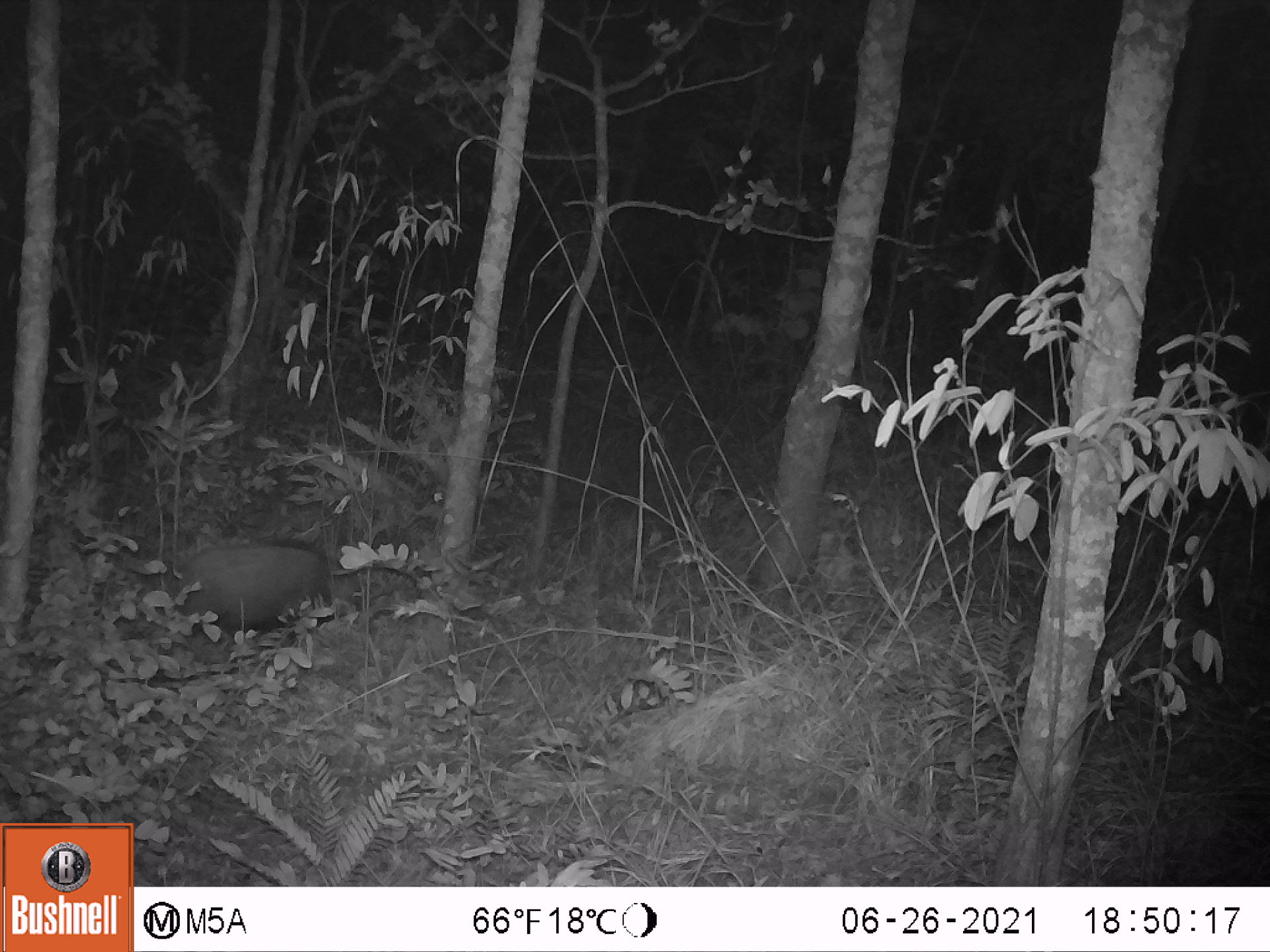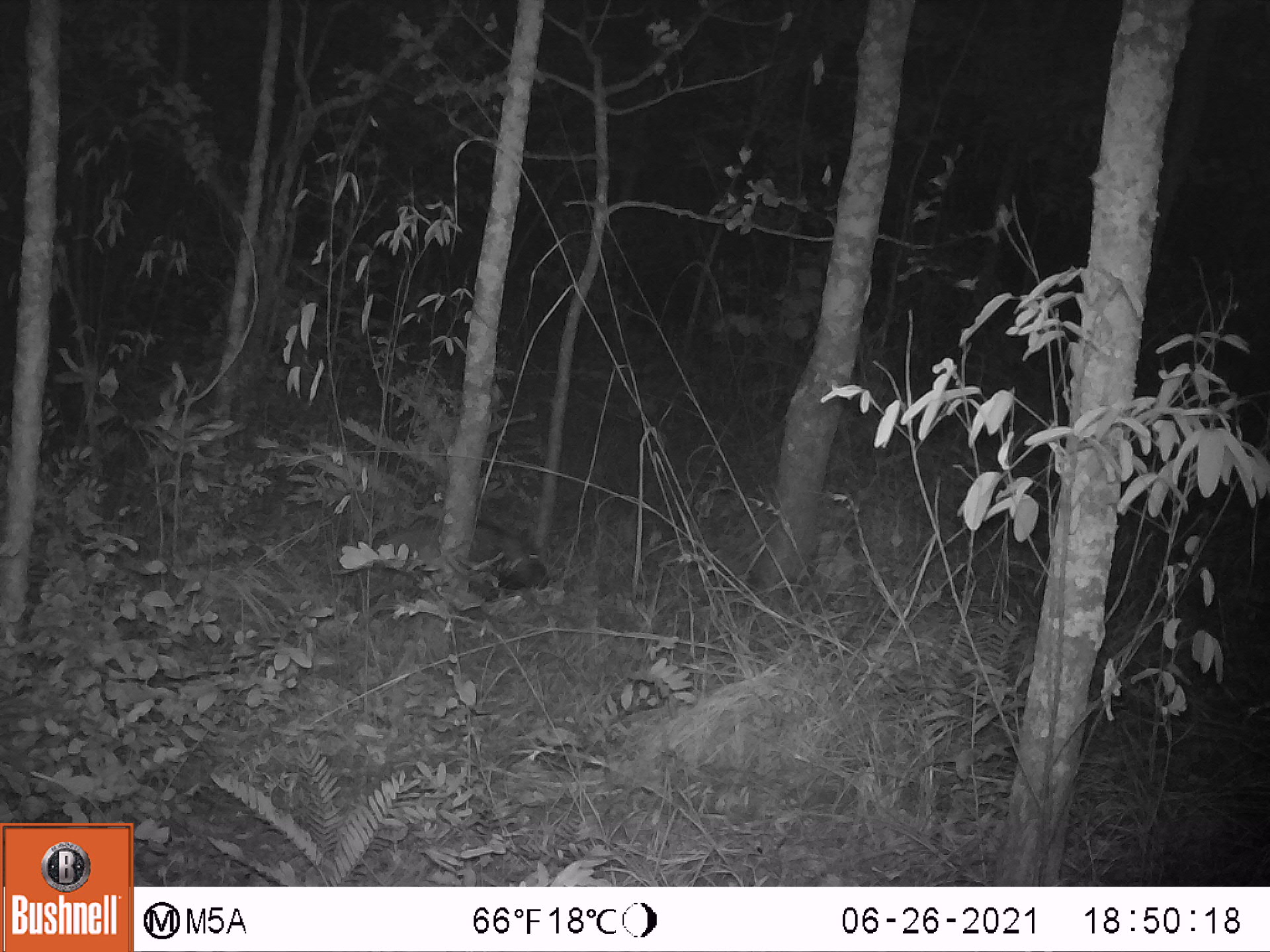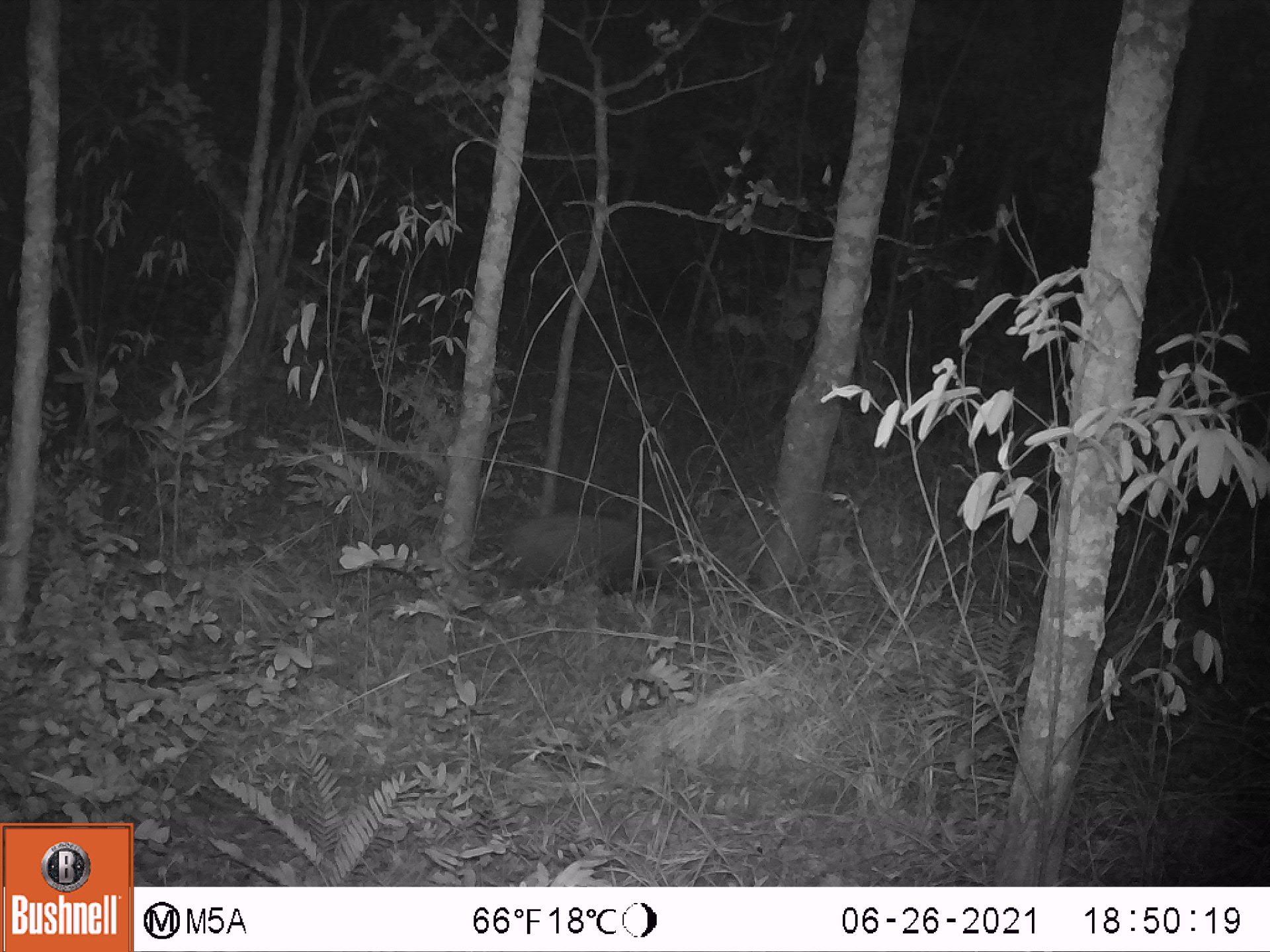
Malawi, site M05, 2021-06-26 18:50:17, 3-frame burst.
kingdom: Animalia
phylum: Chordata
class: Mammalia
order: Artiodactyla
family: Suidae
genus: Potamochoerus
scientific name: Potamochoerus larvatus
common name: bushpig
Bushpig (Potamochoerus larvatus), count 1.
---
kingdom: Animalia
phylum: Chordata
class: Mammalia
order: Rodentia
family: Hystricidae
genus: Hystrix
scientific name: Hystrix africaeaustralis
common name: cape porcupine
Cape porcupine (Hystrix africaeaustralis), count 1.